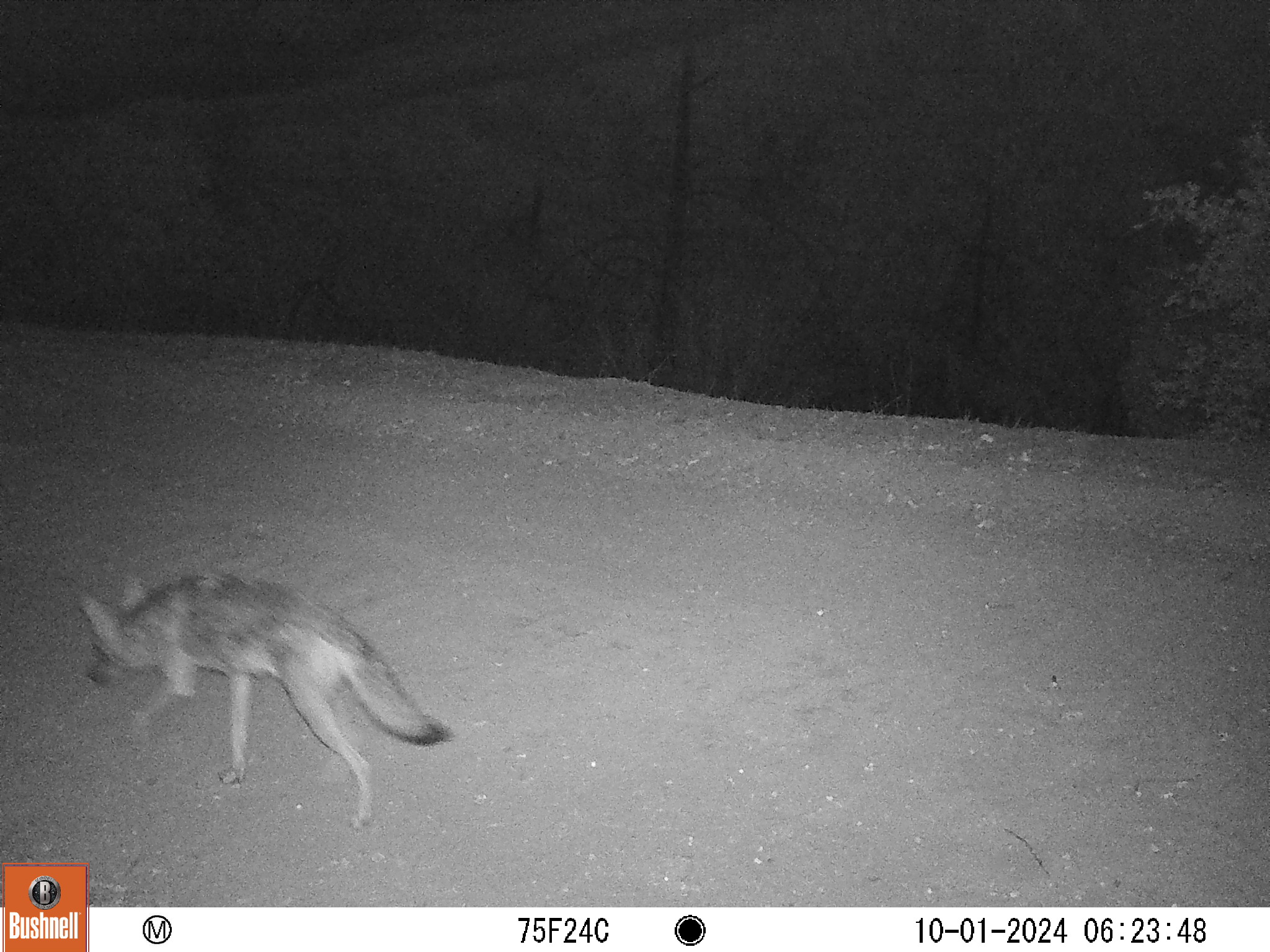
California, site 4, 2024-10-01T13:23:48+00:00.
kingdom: Animalia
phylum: Chordata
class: Mammalia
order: Carnivora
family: Canidae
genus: Canis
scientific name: Canis latrans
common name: coyote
Coyote (Canis latrans).